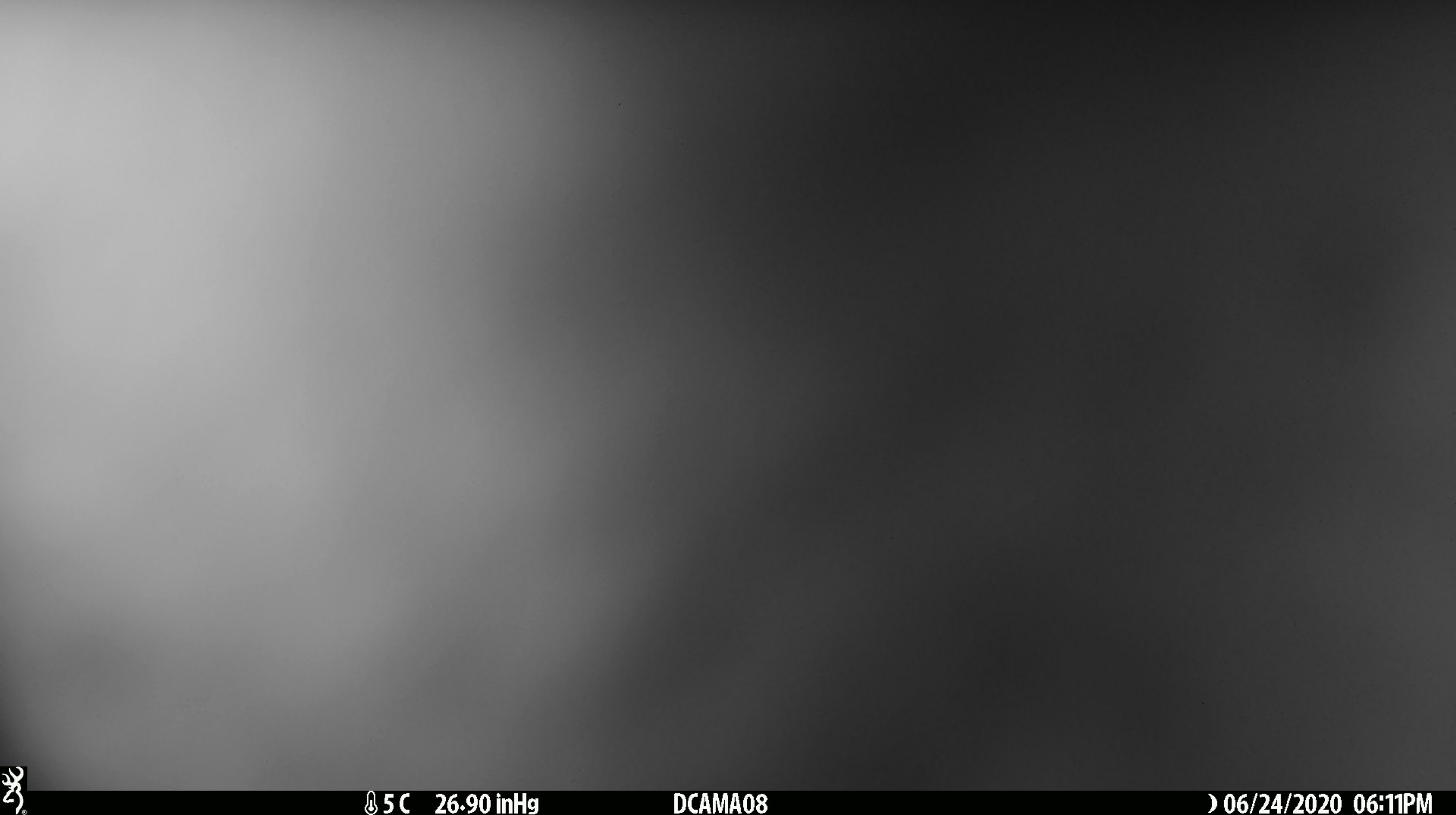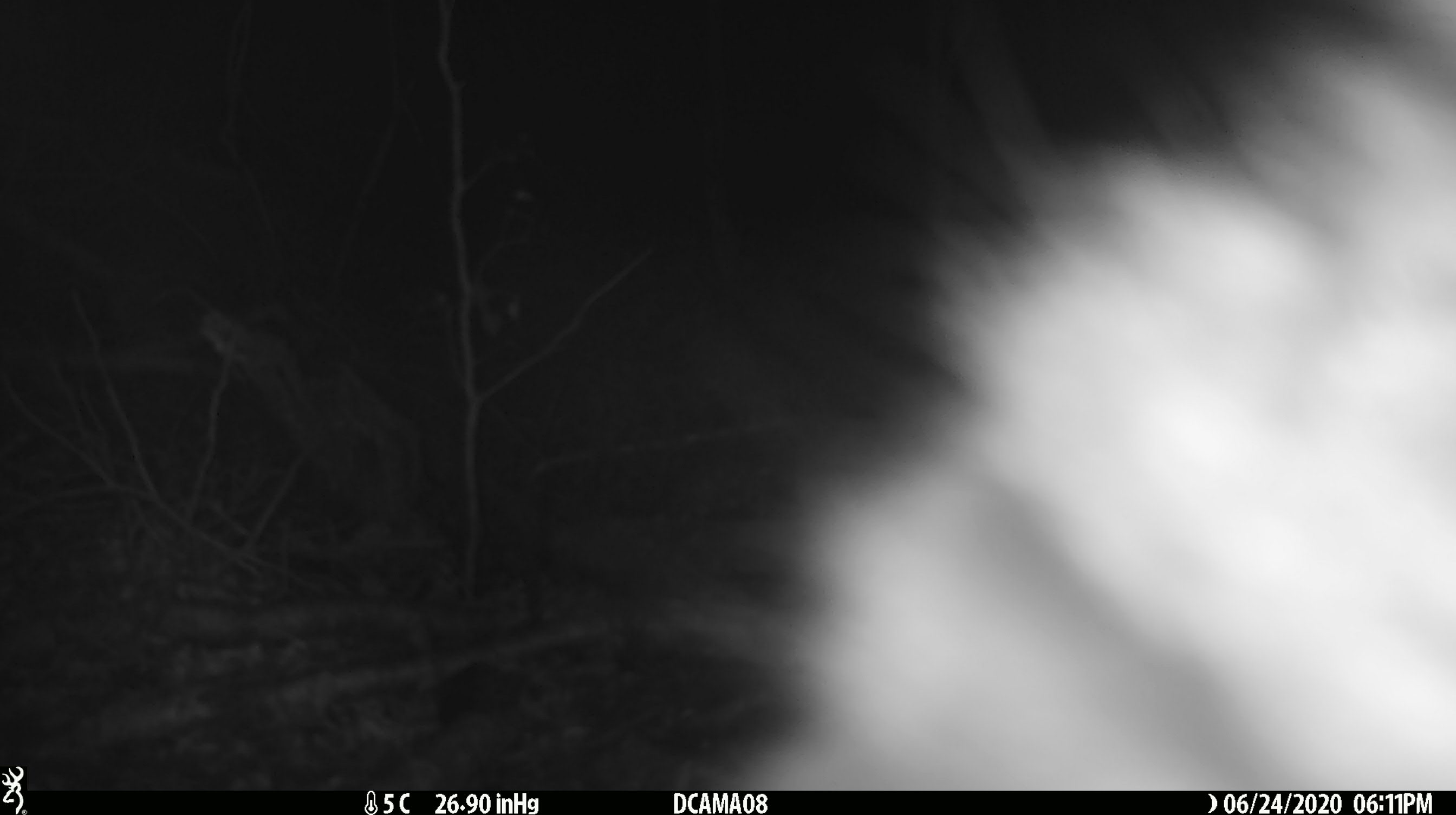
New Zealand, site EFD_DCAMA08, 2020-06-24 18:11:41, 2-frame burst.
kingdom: Animalia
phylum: Chordata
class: Mammalia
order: Diprotodontia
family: Phalangeridae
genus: Trichosurus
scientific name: Trichosurus vulpecula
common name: common brushtail possum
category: possum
Possum (common brushtail possum) (Trichosurus vulpecula).